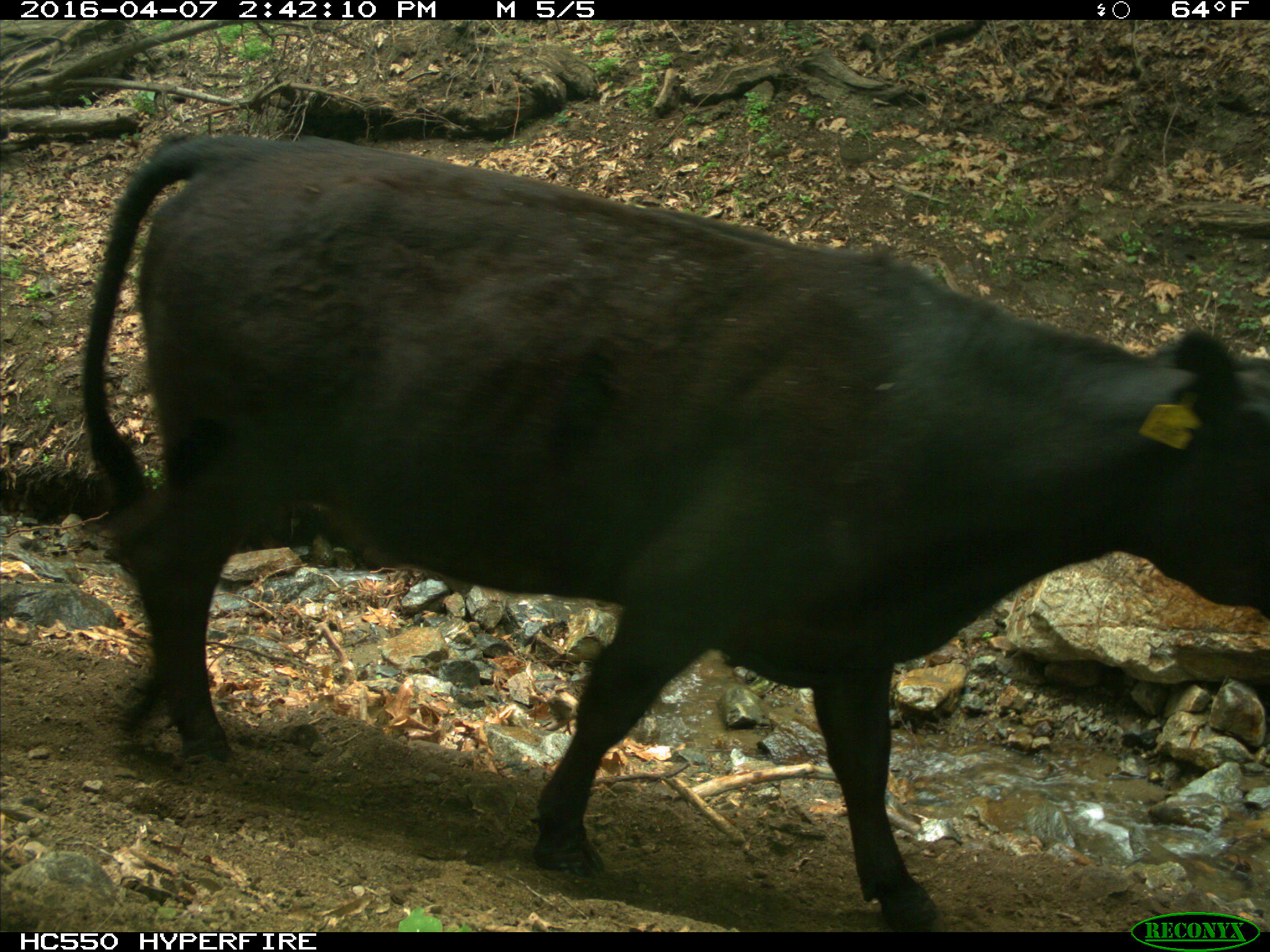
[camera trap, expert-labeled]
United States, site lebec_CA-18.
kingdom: Animalia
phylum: Chordata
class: Mammalia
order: Artiodactyla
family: Bovidae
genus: Bos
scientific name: Bos taurus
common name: domestic cow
Bos taurus (domestic cow).